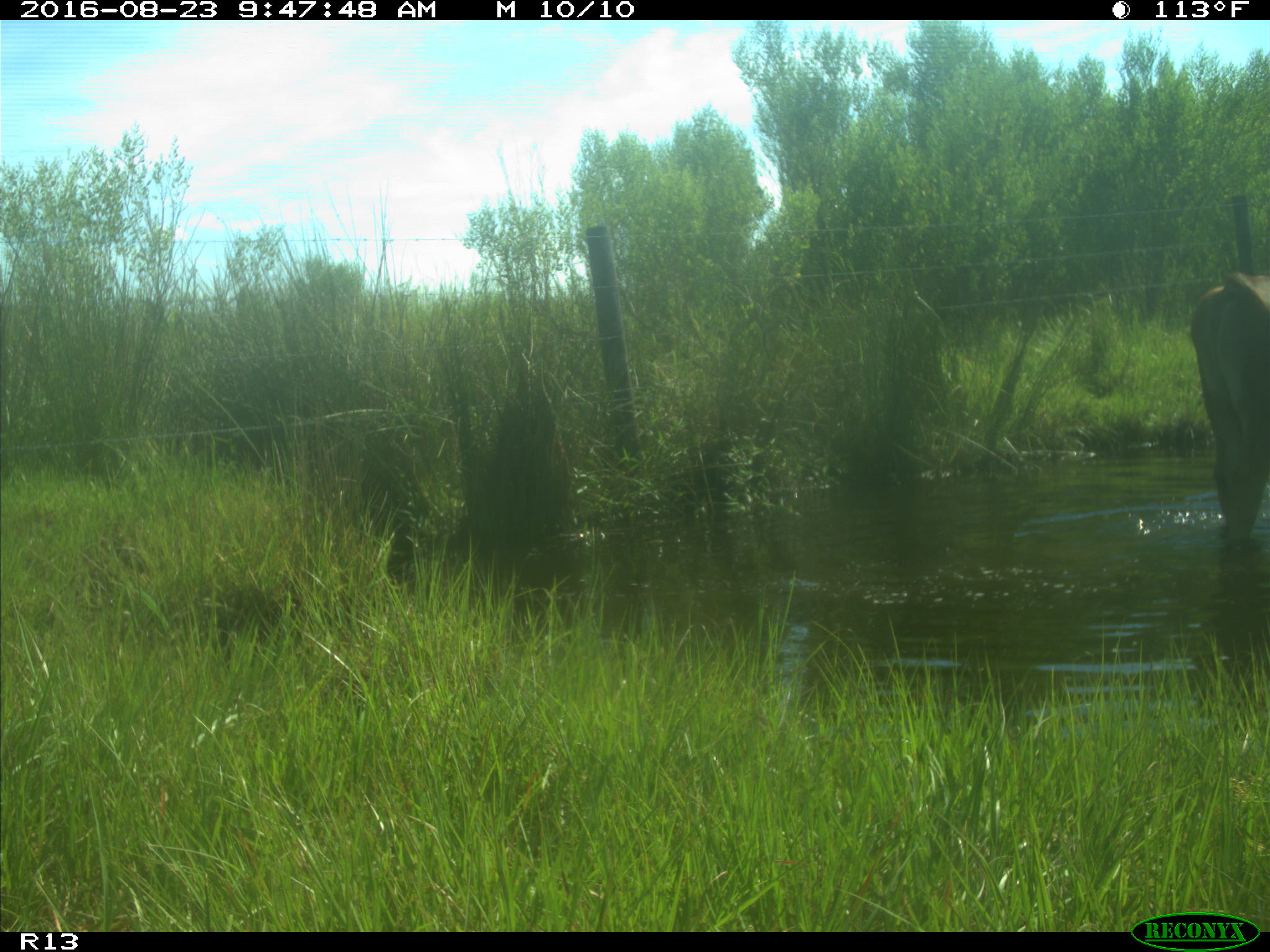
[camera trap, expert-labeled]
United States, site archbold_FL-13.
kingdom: Animalia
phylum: Chordata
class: Mammalia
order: Artiodactyla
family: Bovidae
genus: Bos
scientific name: Bos taurus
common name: domestic cow